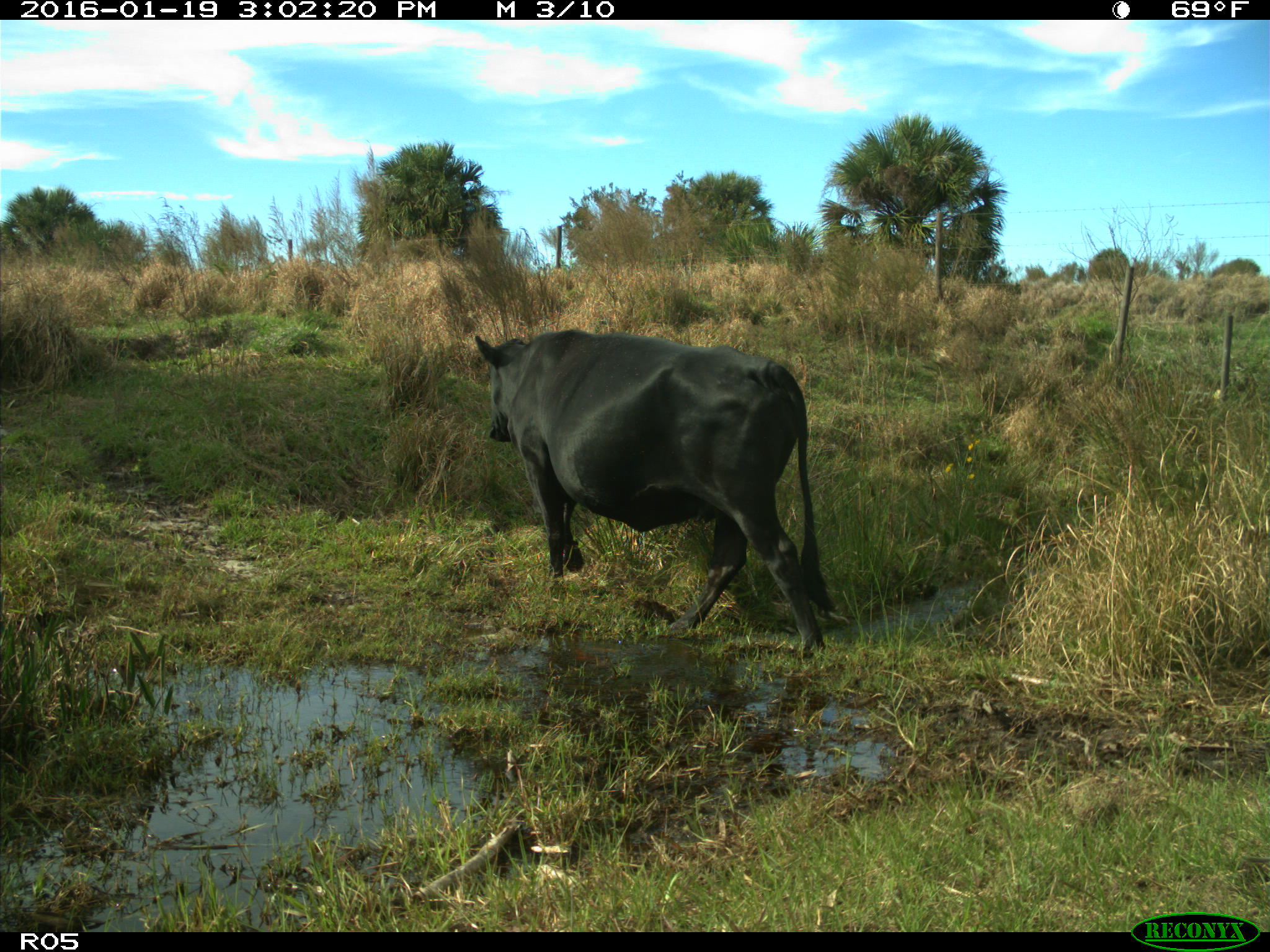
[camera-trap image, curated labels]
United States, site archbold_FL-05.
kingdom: Animalia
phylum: Chordata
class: Mammalia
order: Artiodactyla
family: Bovidae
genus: Bos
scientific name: Bos taurus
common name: domestic cow